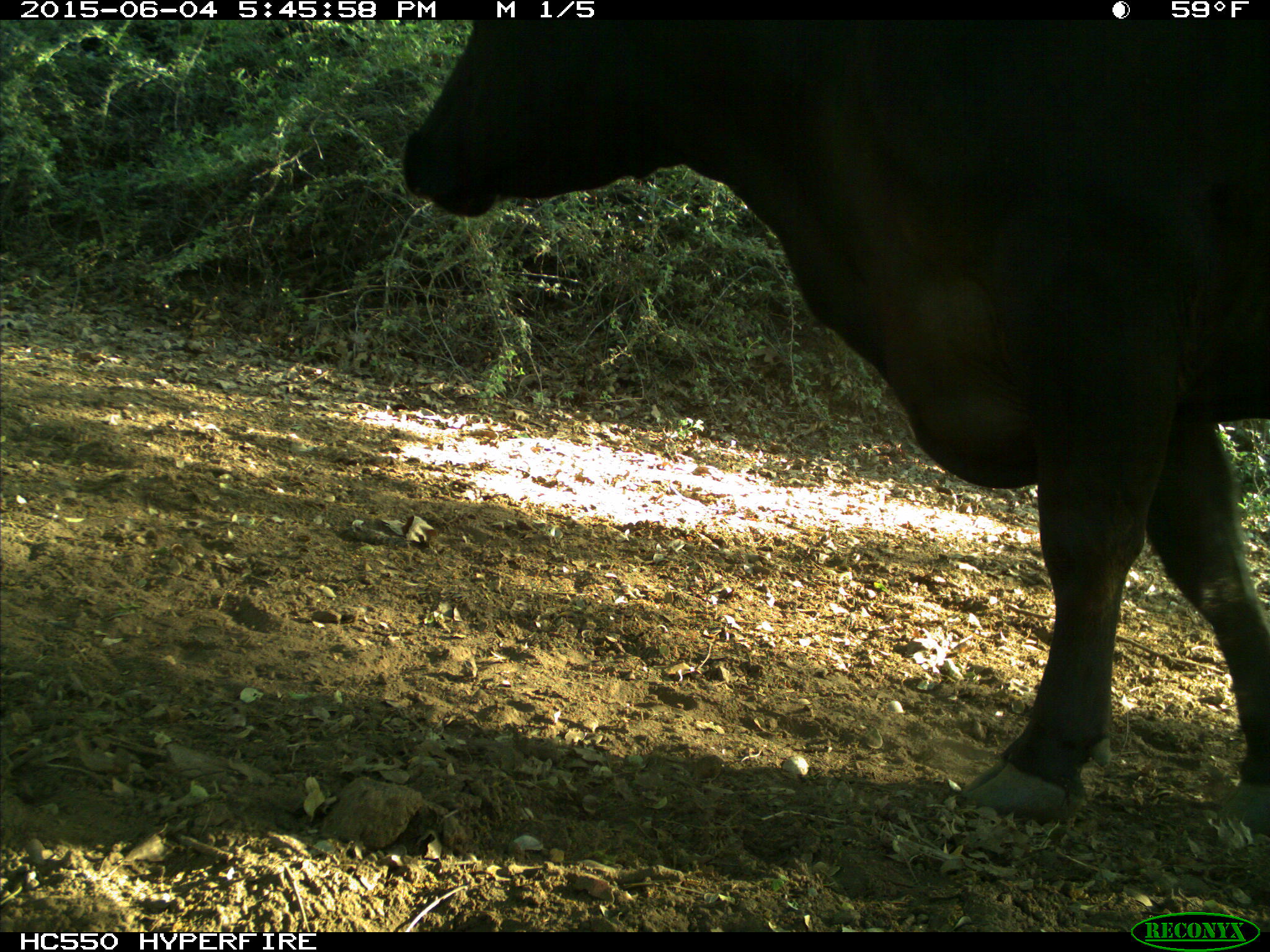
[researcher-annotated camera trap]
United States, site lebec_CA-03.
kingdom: Animalia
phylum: Chordata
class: Mammalia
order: Artiodactyla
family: Bovidae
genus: Bos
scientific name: Bos taurus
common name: domestic cow